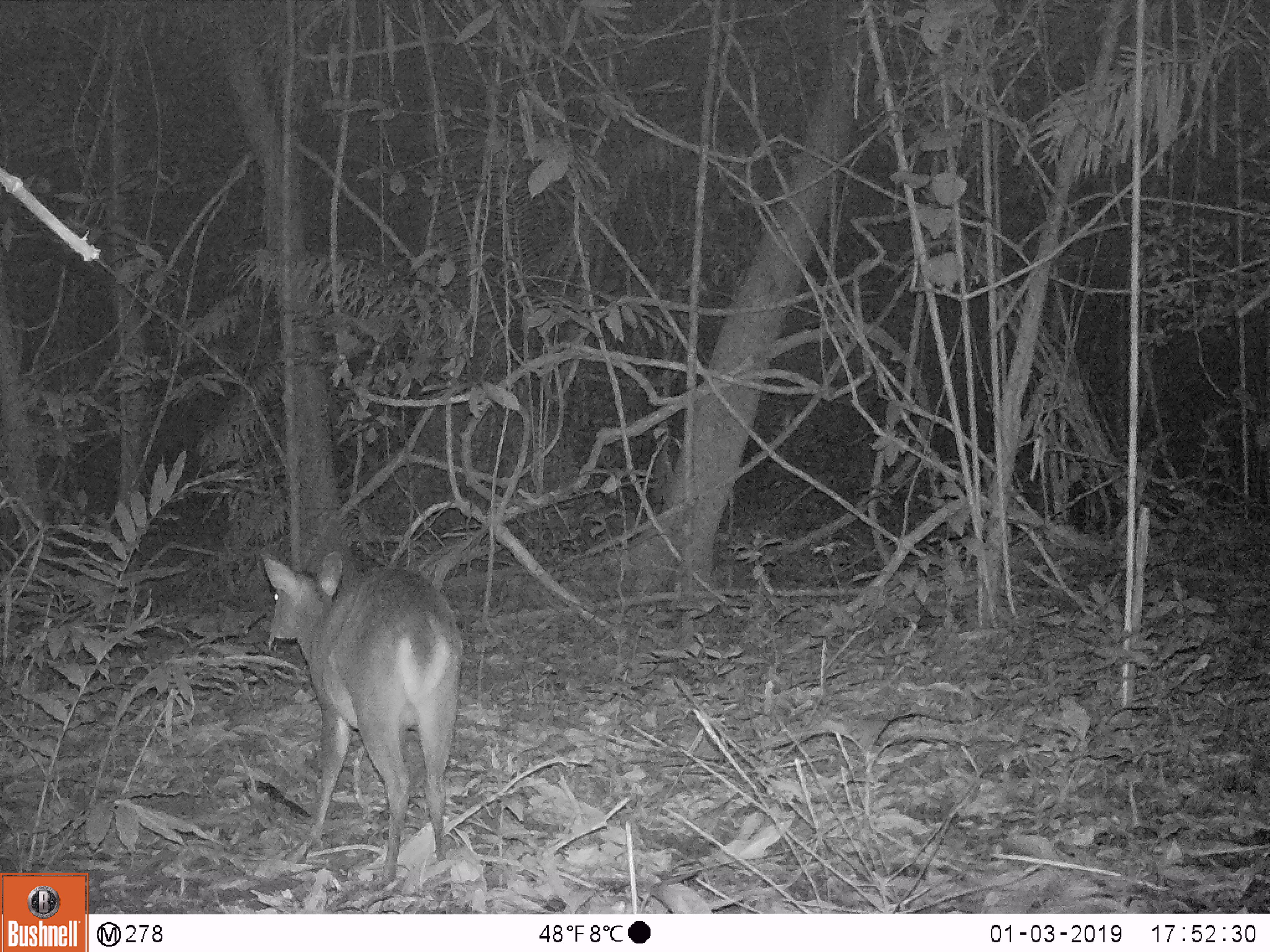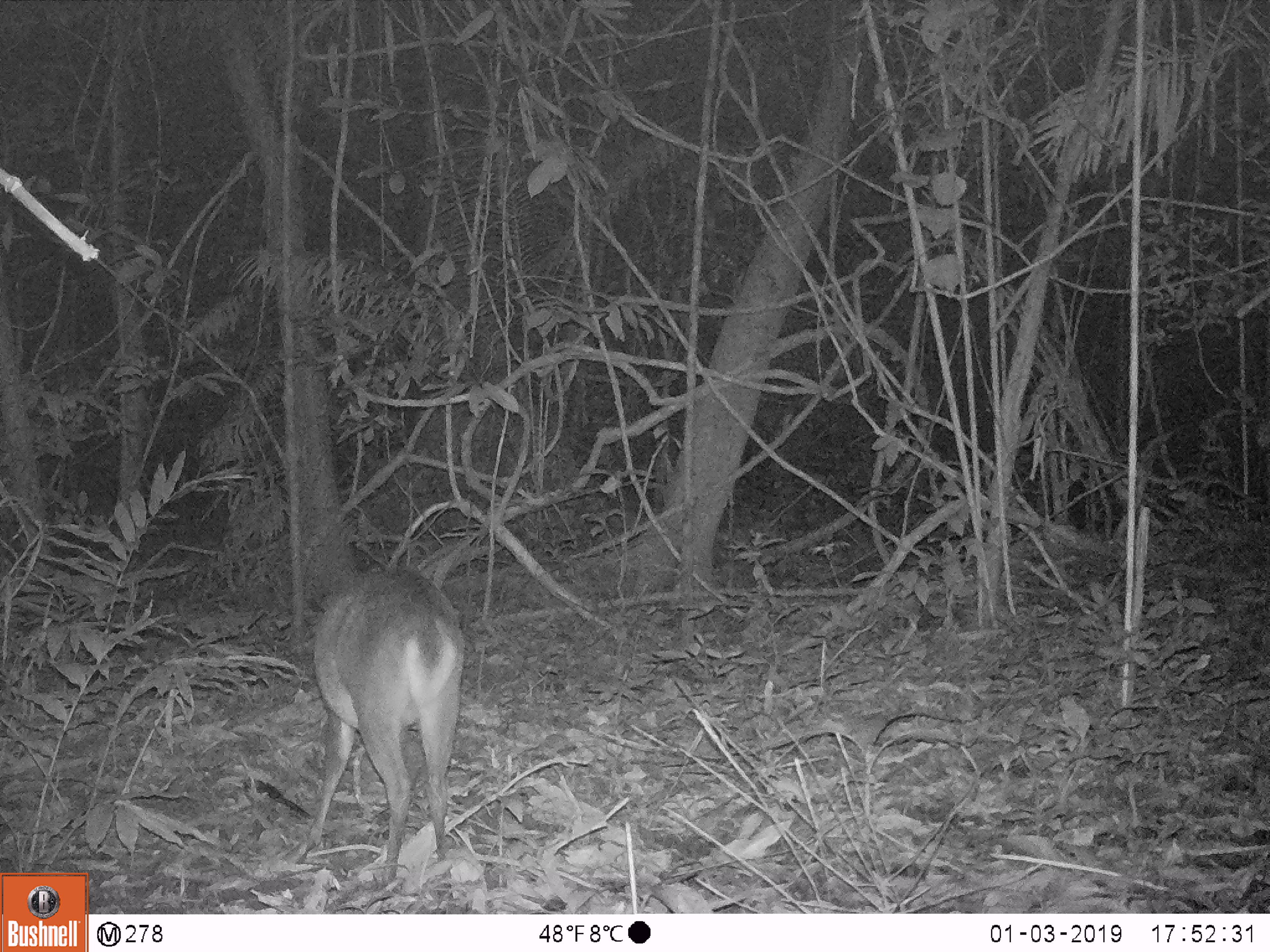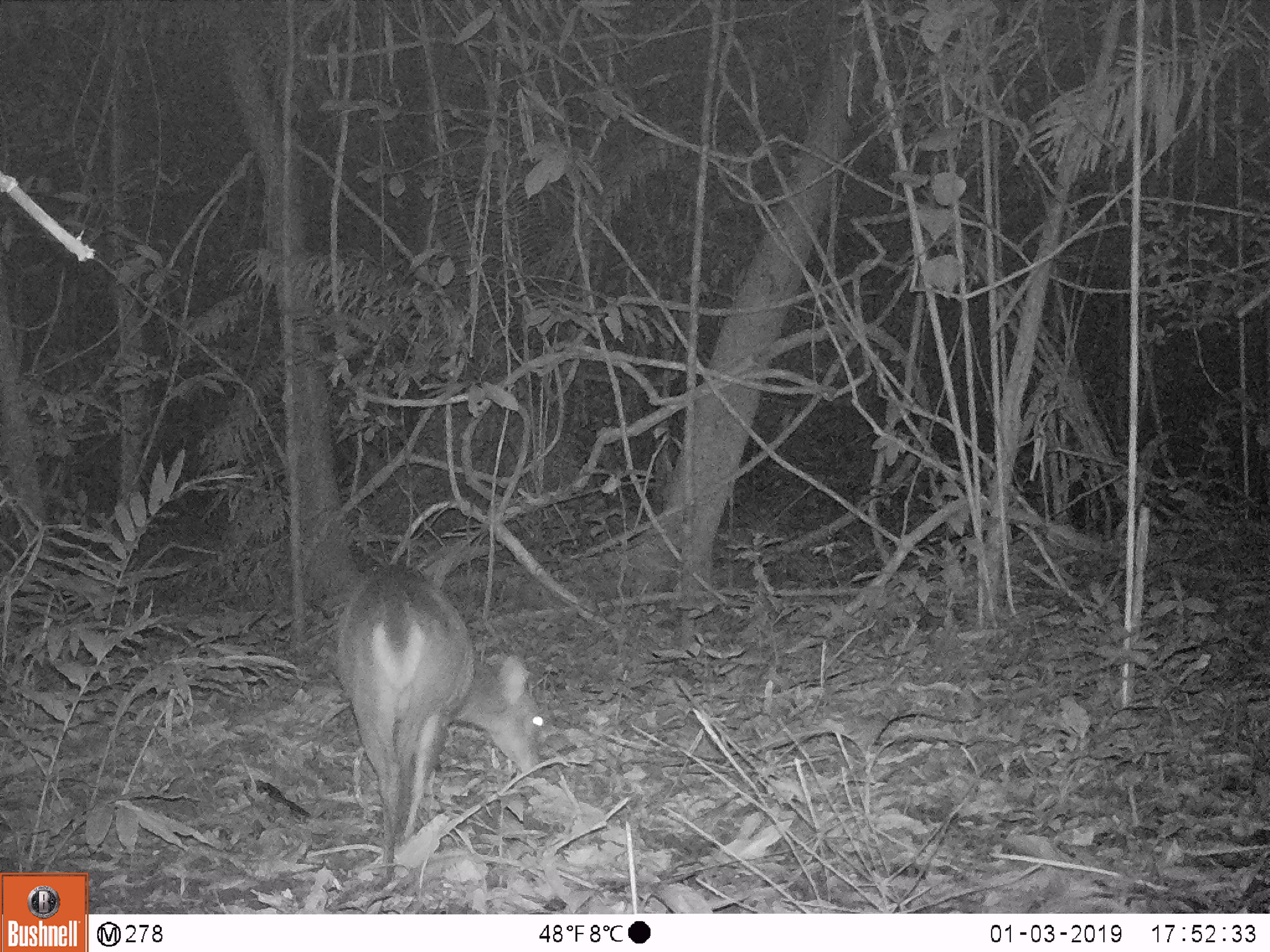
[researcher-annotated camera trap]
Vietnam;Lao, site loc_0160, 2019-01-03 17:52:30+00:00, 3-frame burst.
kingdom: Animalia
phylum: Chordata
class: Mammalia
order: Artiodactyla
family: Cervidae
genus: Muntiacus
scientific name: Muntiacus vuquangensis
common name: large-antlered muntjac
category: large antlered muntjac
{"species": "large antlered muntjac (large-antlered muntjac) (Muntiacus vuquangensis)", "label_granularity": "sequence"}